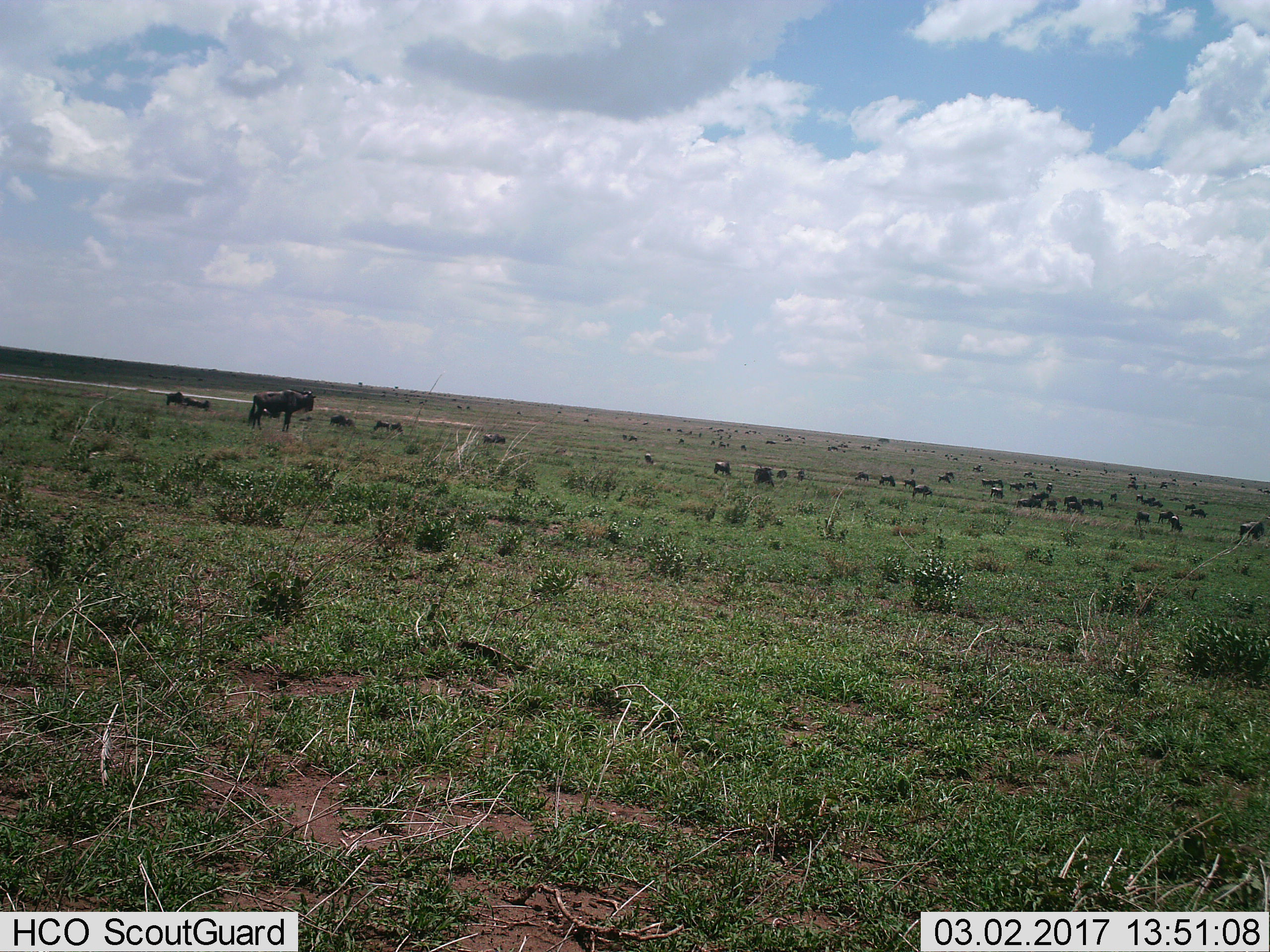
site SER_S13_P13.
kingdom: Animalia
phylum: Chordata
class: Mammalia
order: Artiodactyla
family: Bovidae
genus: Connochaetes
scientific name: Connochaetes taurinus taurinus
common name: blue wildebeest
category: wildebeestblue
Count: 51+.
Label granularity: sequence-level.